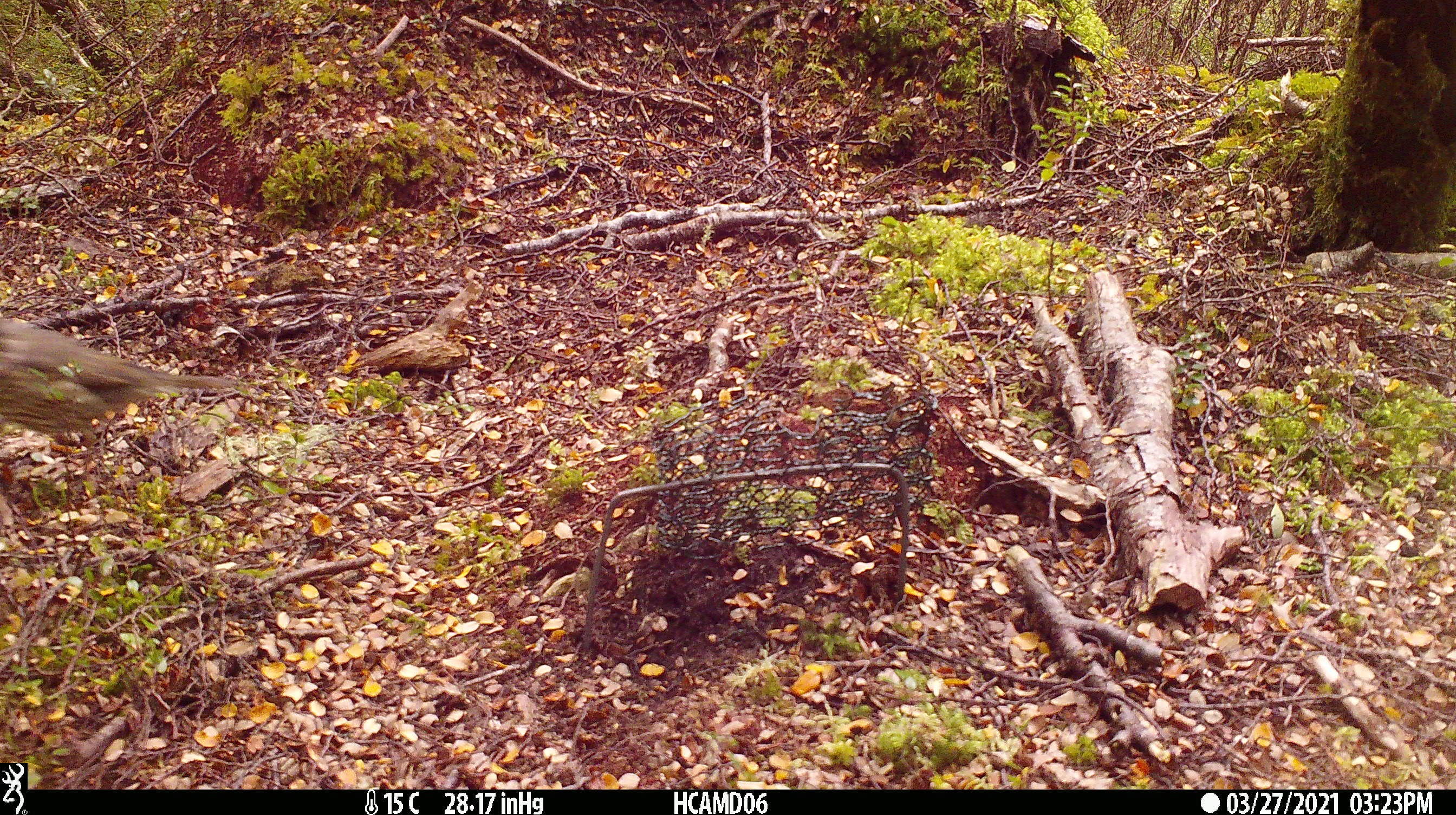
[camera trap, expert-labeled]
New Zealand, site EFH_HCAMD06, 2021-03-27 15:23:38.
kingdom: Animalia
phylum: Chordata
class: Aves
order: Passeriformes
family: Turdidae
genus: Turdus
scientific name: Turdus philomelos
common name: song thrush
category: thrush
Thrush (song thrush) (Turdus philomelos).